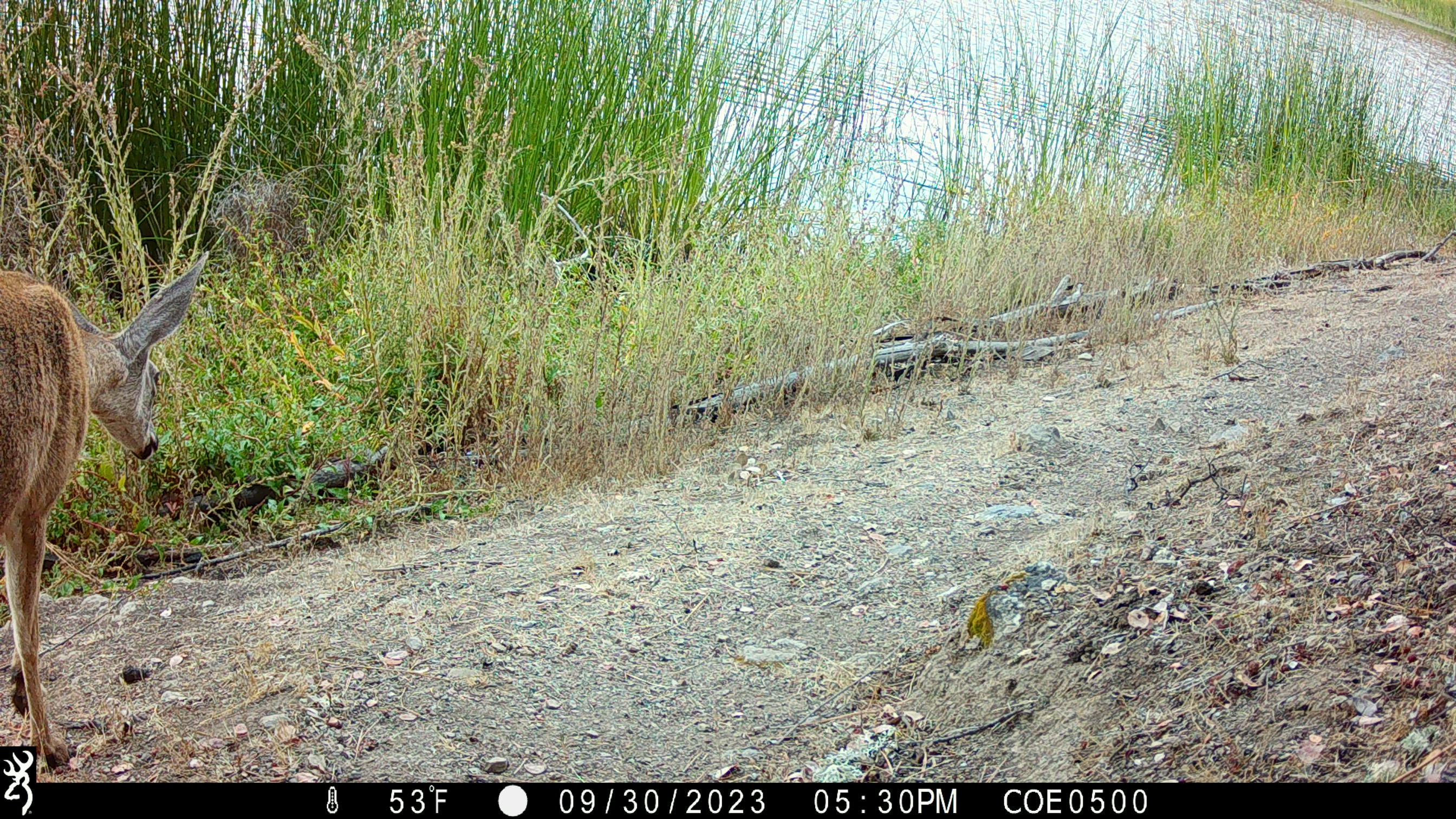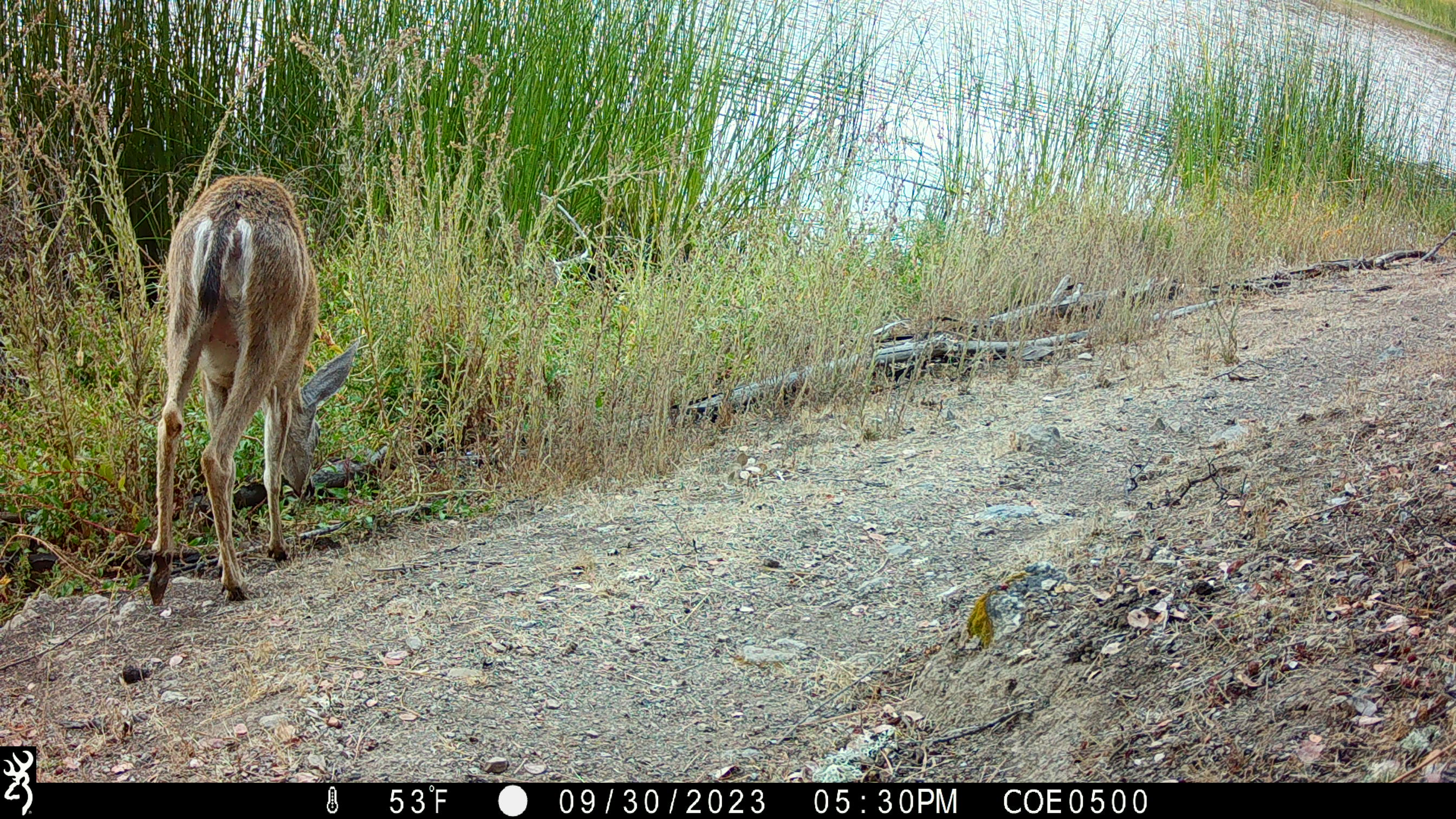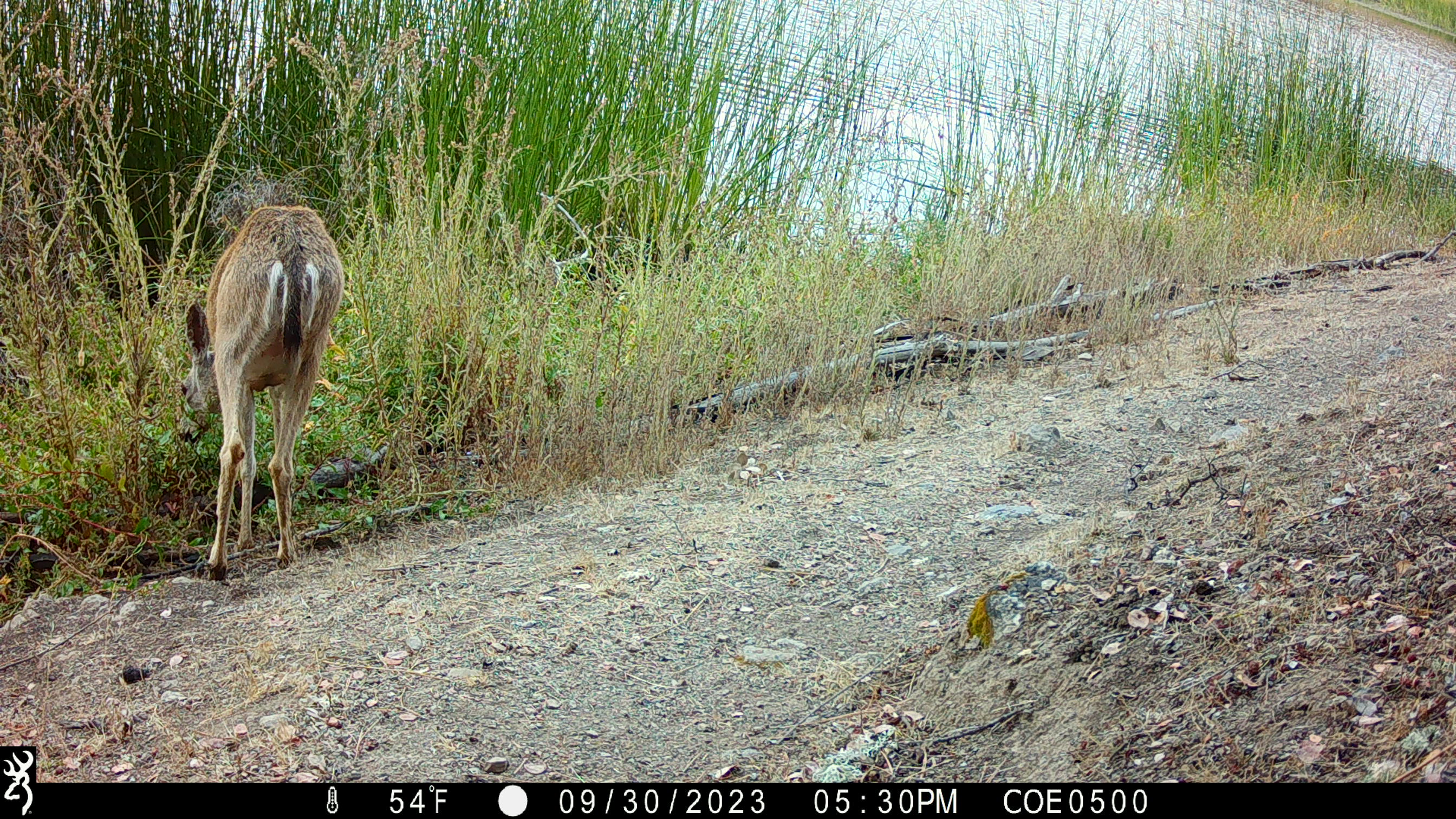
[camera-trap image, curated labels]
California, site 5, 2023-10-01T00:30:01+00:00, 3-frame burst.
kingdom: Animalia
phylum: Chordata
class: Mammalia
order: Artiodactyla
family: Cervidae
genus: Odocoileus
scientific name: Odocoileus hemionus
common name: mule deer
Mule deer (Odocoileus hemionus).